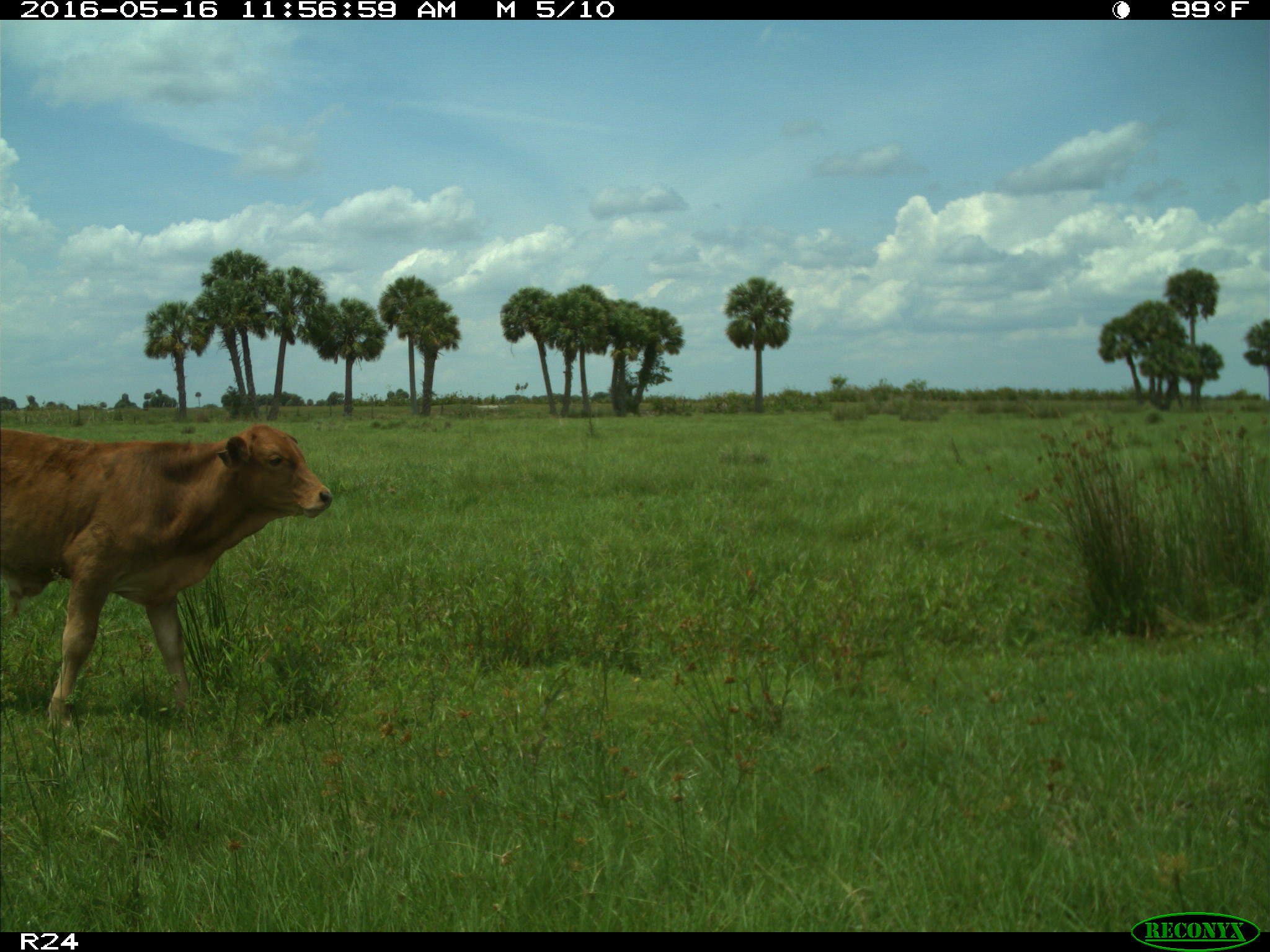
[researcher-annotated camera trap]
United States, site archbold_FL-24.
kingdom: Animalia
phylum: Chordata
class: Mammalia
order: Artiodactyla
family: Bovidae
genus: Bos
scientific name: Bos taurus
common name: domestic cow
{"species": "Bos taurus (domestic cow)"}